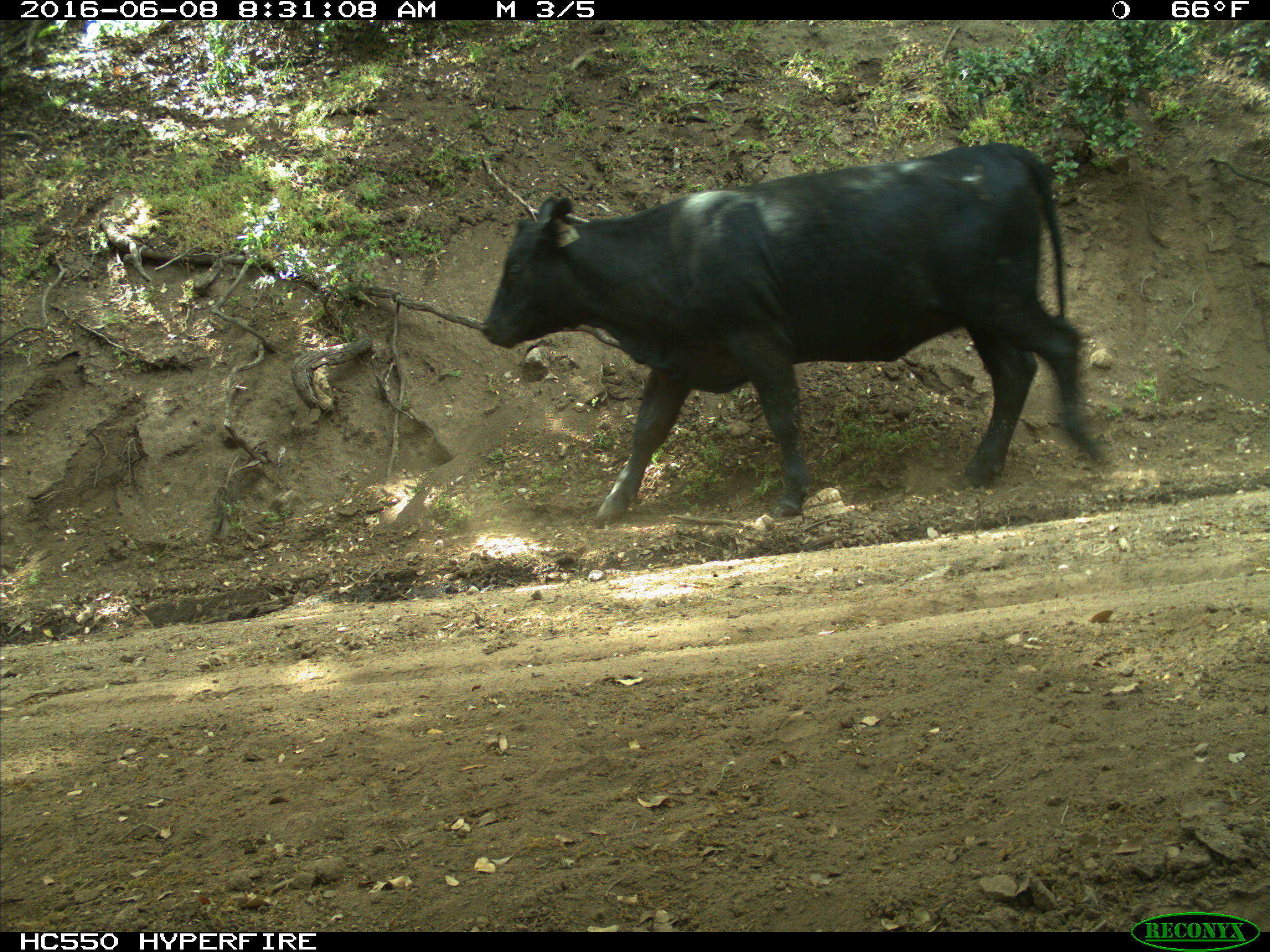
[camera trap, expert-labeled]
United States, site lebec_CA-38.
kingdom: Animalia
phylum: Chordata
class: Mammalia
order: Artiodactyla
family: Bovidae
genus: Bos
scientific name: Bos taurus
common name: domestic cow